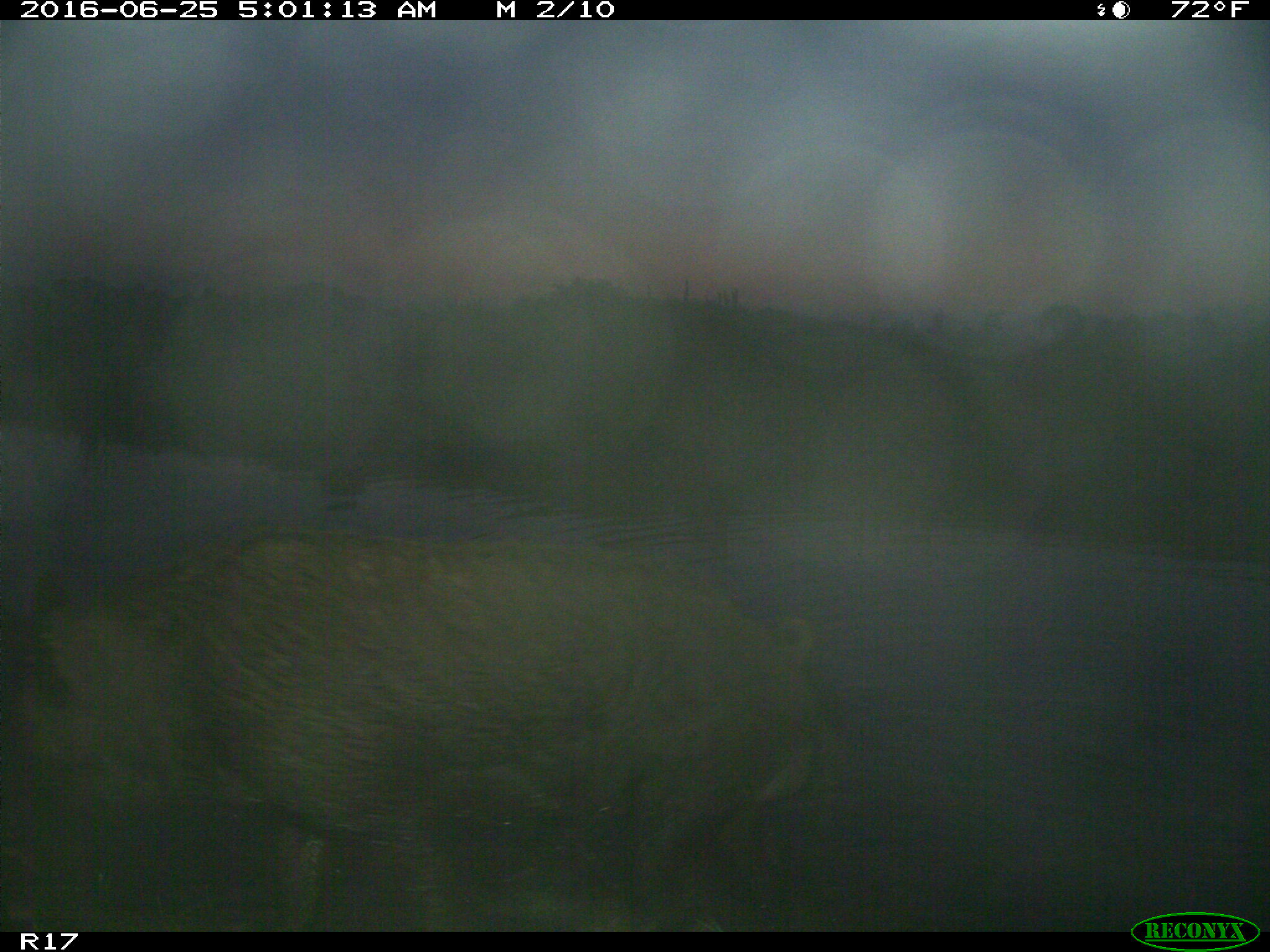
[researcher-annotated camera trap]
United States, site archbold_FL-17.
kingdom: Animalia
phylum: Chordata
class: Mammalia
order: Artiodactyla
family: Suidae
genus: Sus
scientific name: Sus scrofa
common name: wild boar